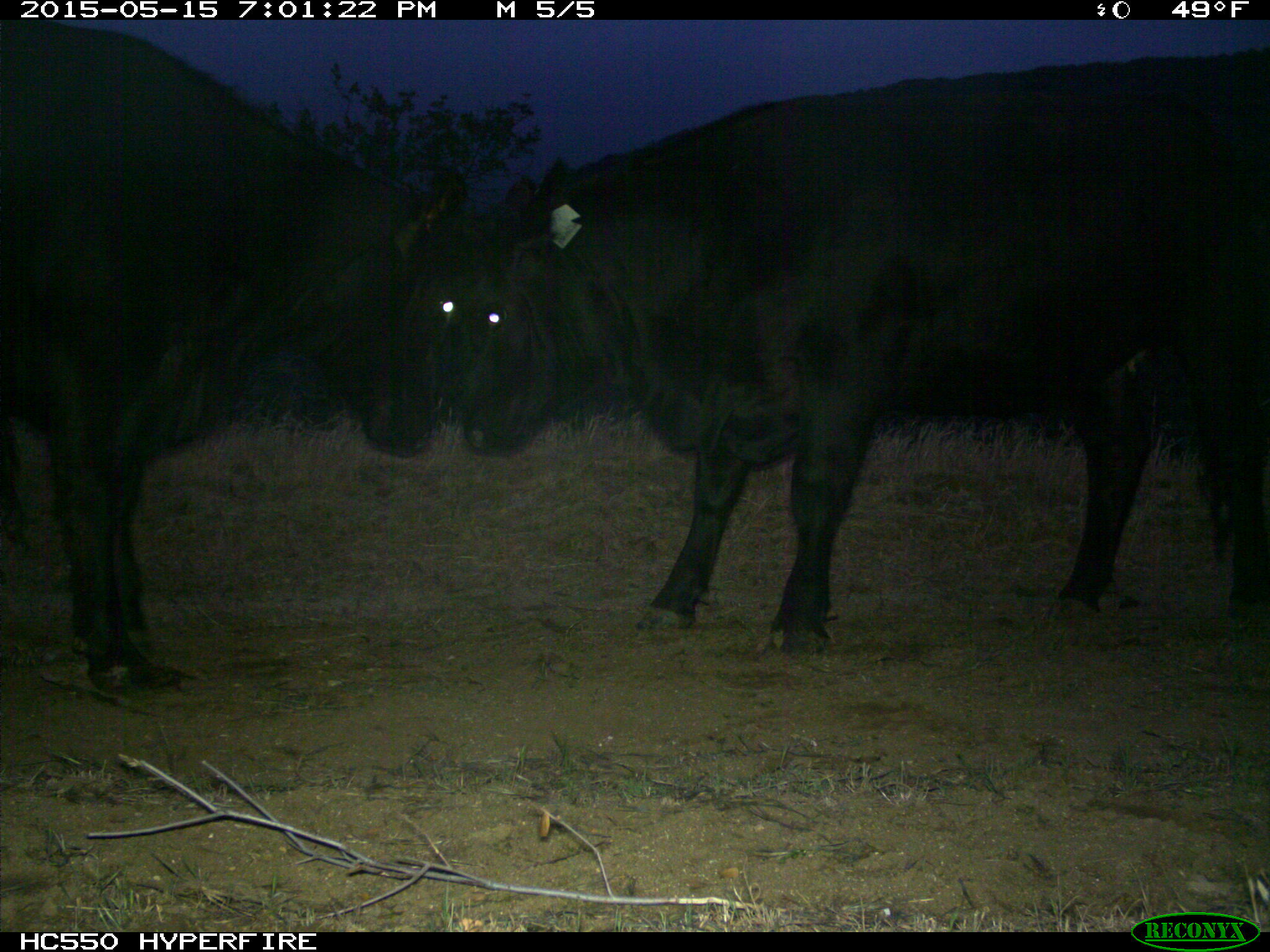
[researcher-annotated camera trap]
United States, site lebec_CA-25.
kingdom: Animalia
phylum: Chordata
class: Mammalia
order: Artiodactyla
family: Bovidae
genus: Bos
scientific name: Bos taurus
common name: domestic cow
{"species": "Bos taurus (domestic cow)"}